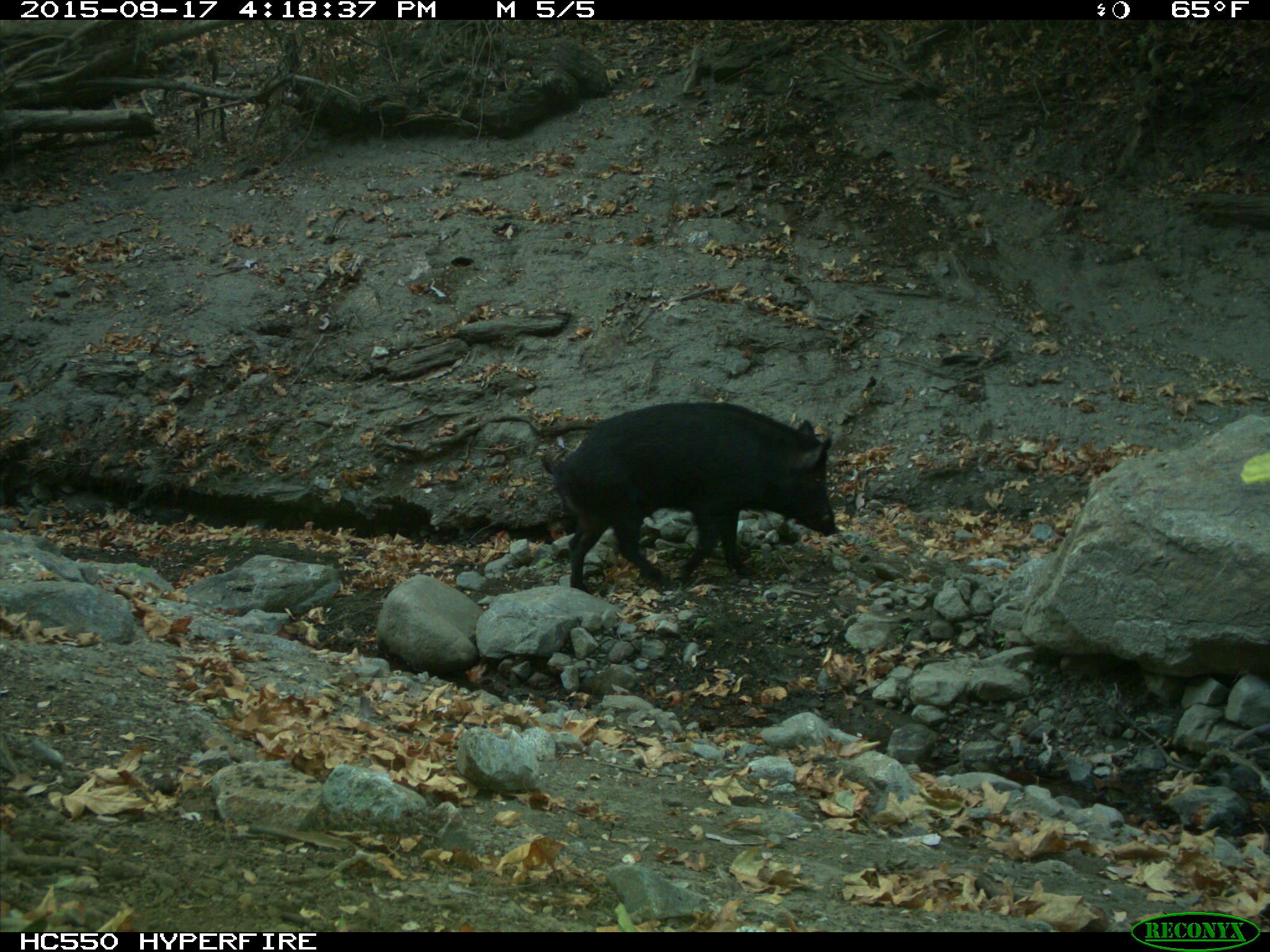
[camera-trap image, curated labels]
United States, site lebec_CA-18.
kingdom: Animalia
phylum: Chordata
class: Mammalia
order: Artiodactyla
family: Suidae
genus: Sus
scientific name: Sus scrofa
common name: wild boar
Sus scrofa (wild boar).